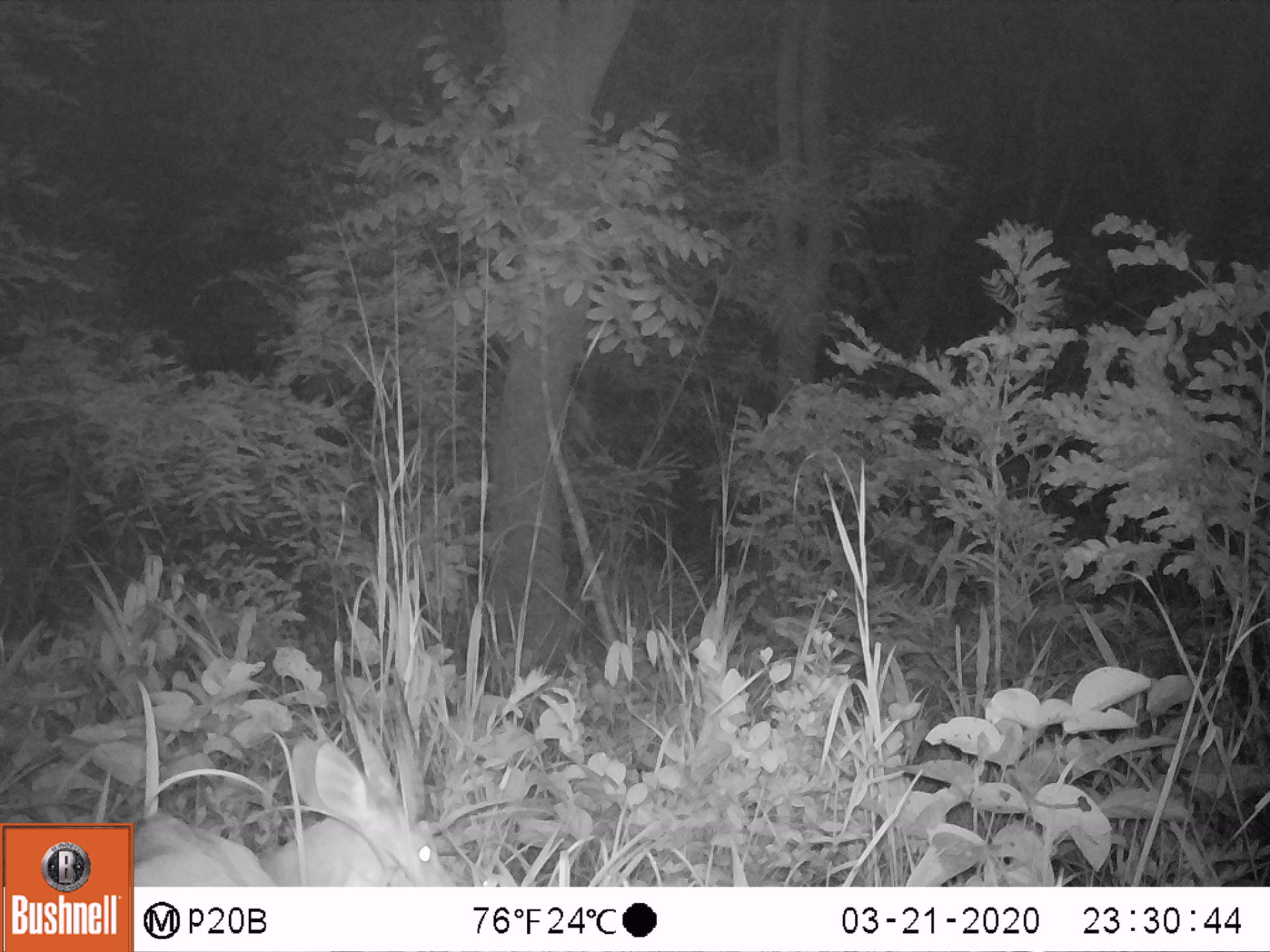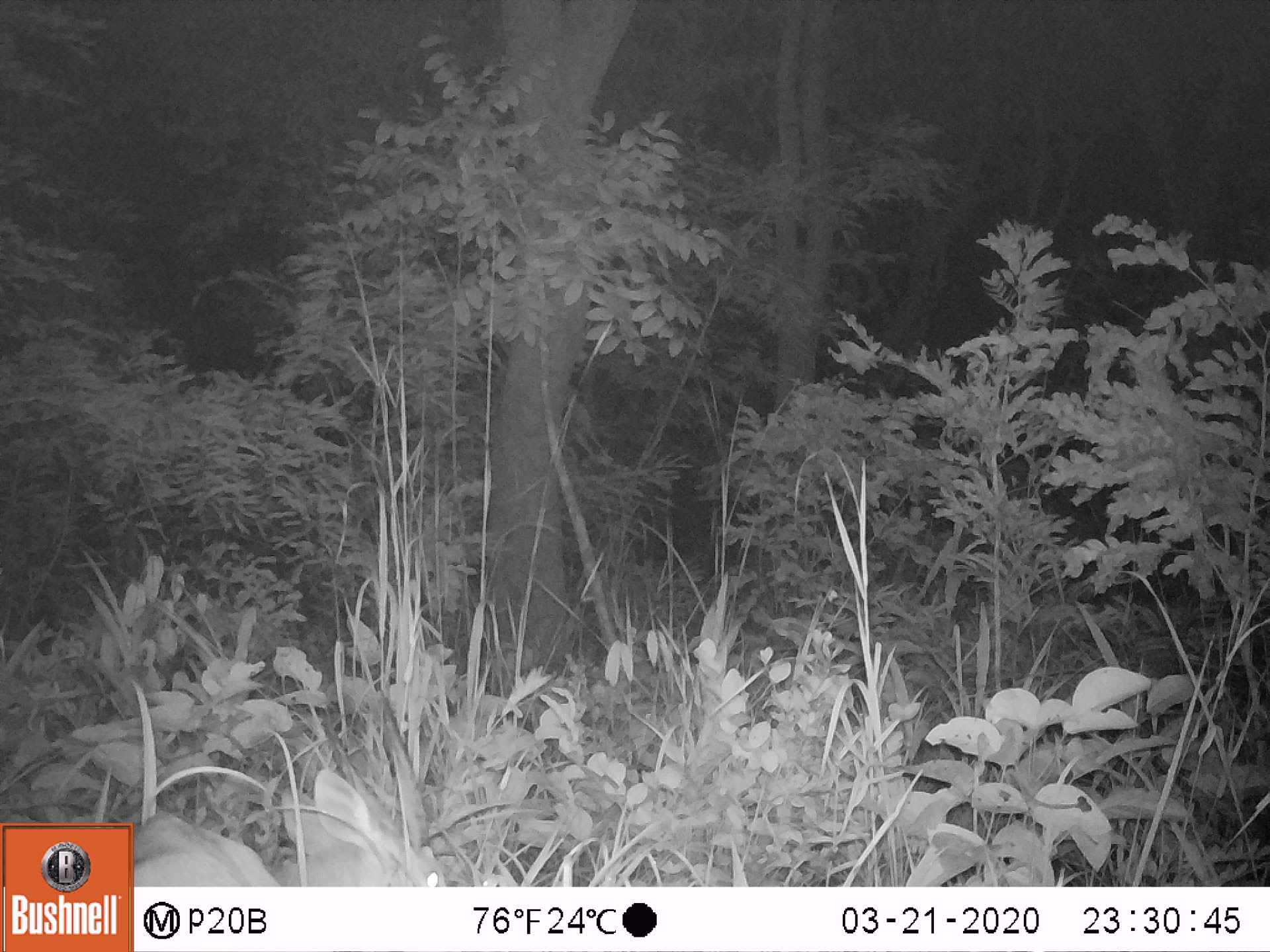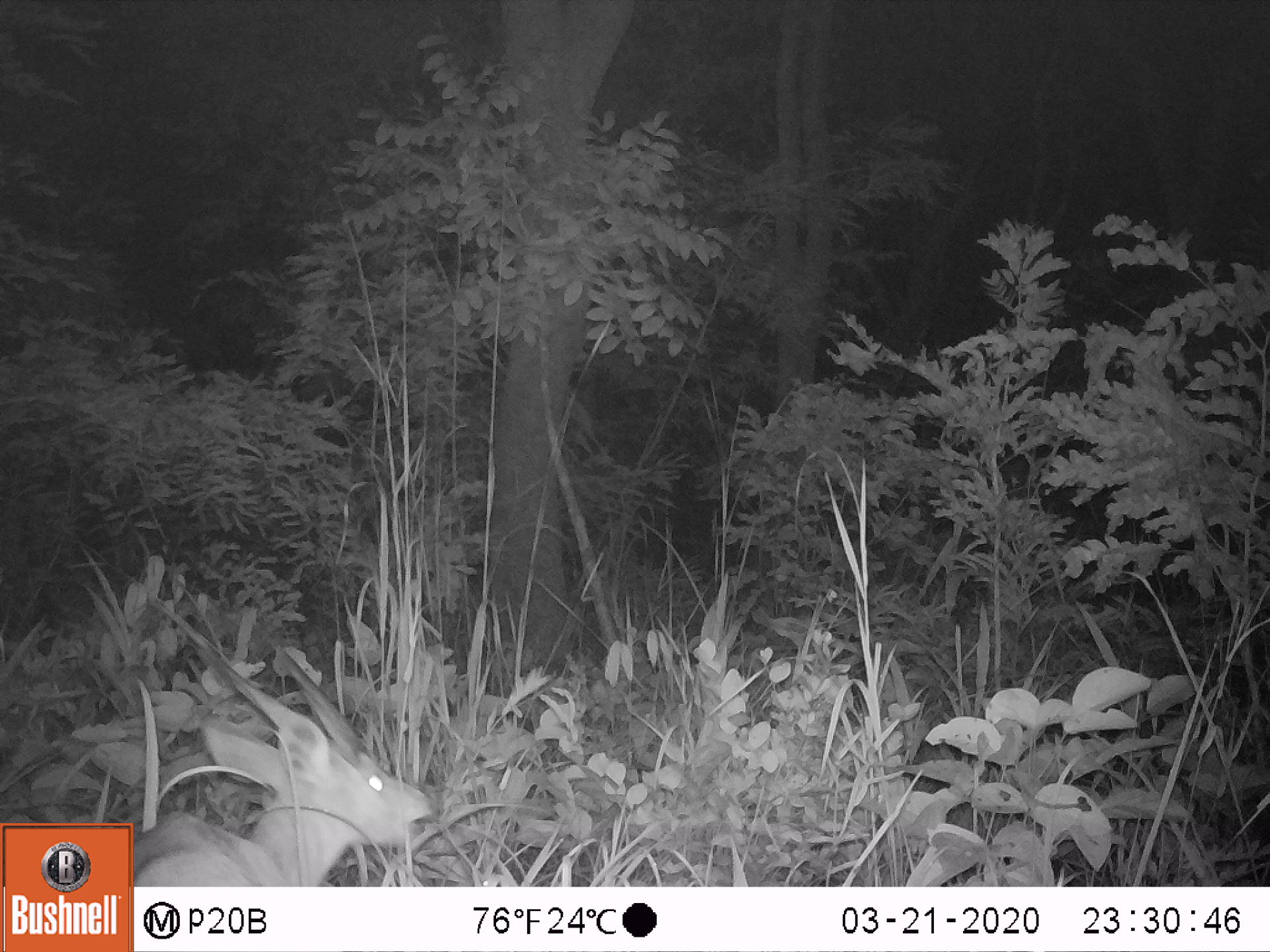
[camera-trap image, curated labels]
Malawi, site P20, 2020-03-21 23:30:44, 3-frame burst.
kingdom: Animalia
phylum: Chordata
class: Mammalia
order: Artiodactyla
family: Bovidae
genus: Tragelaphus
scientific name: Tragelaphus sylvaticus sylvaticus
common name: cape bushbuck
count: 1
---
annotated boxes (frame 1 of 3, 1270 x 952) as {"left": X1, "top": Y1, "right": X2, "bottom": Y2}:
cape bushbuck: {"left": 140, "top": 660, "right": 459, "bottom": 882}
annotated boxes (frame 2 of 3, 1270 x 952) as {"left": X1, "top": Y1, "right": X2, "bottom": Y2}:
cape bushbuck: {"left": 136, "top": 680, "right": 452, "bottom": 882}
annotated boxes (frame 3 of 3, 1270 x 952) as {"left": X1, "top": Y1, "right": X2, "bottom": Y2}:
cape bushbuck: {"left": 137, "top": 639, "right": 435, "bottom": 885}